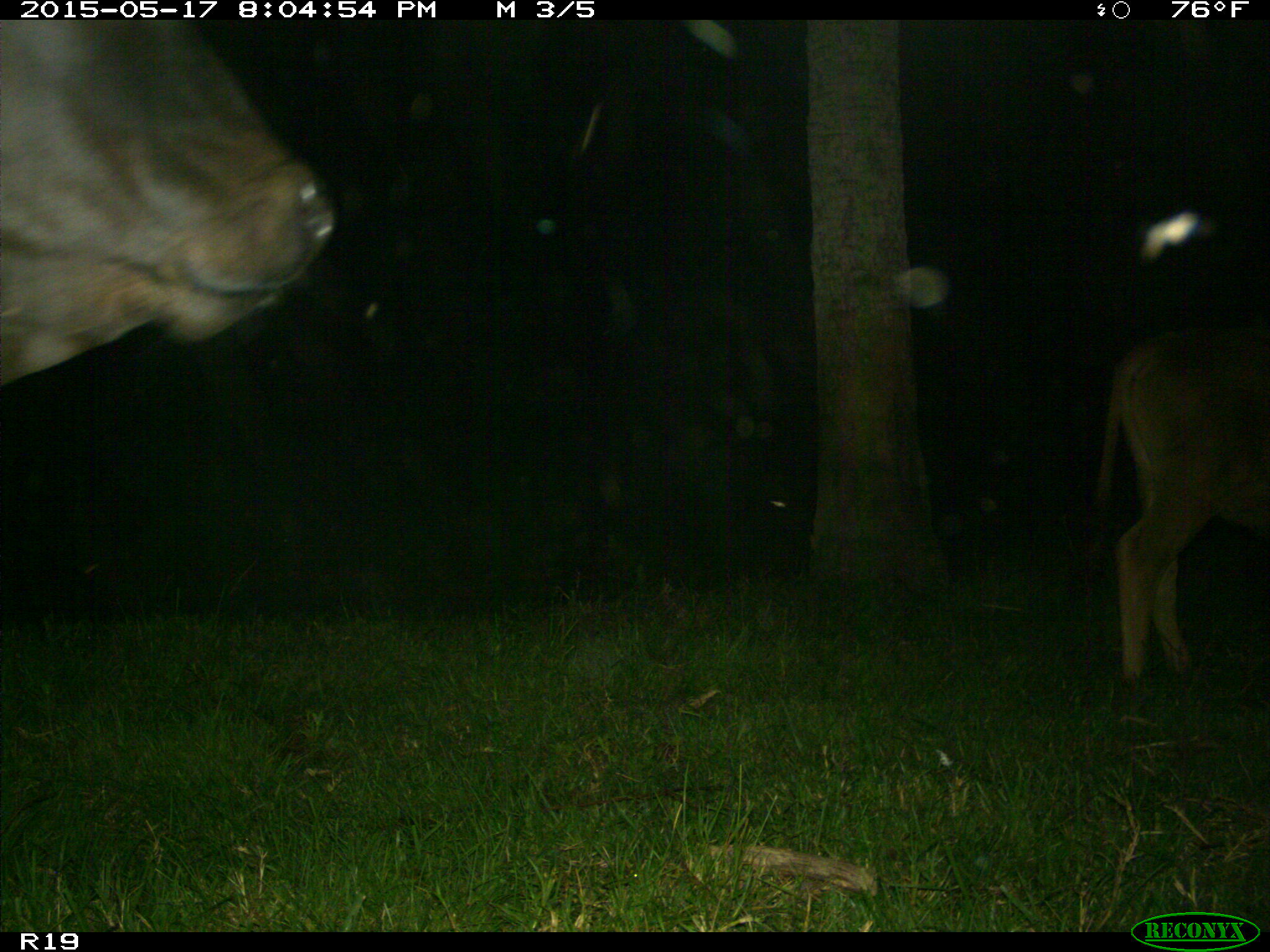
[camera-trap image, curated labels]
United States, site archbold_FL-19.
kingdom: Animalia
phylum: Chordata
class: Mammalia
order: Artiodactyla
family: Bovidae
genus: Bos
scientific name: Bos taurus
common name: domestic cow